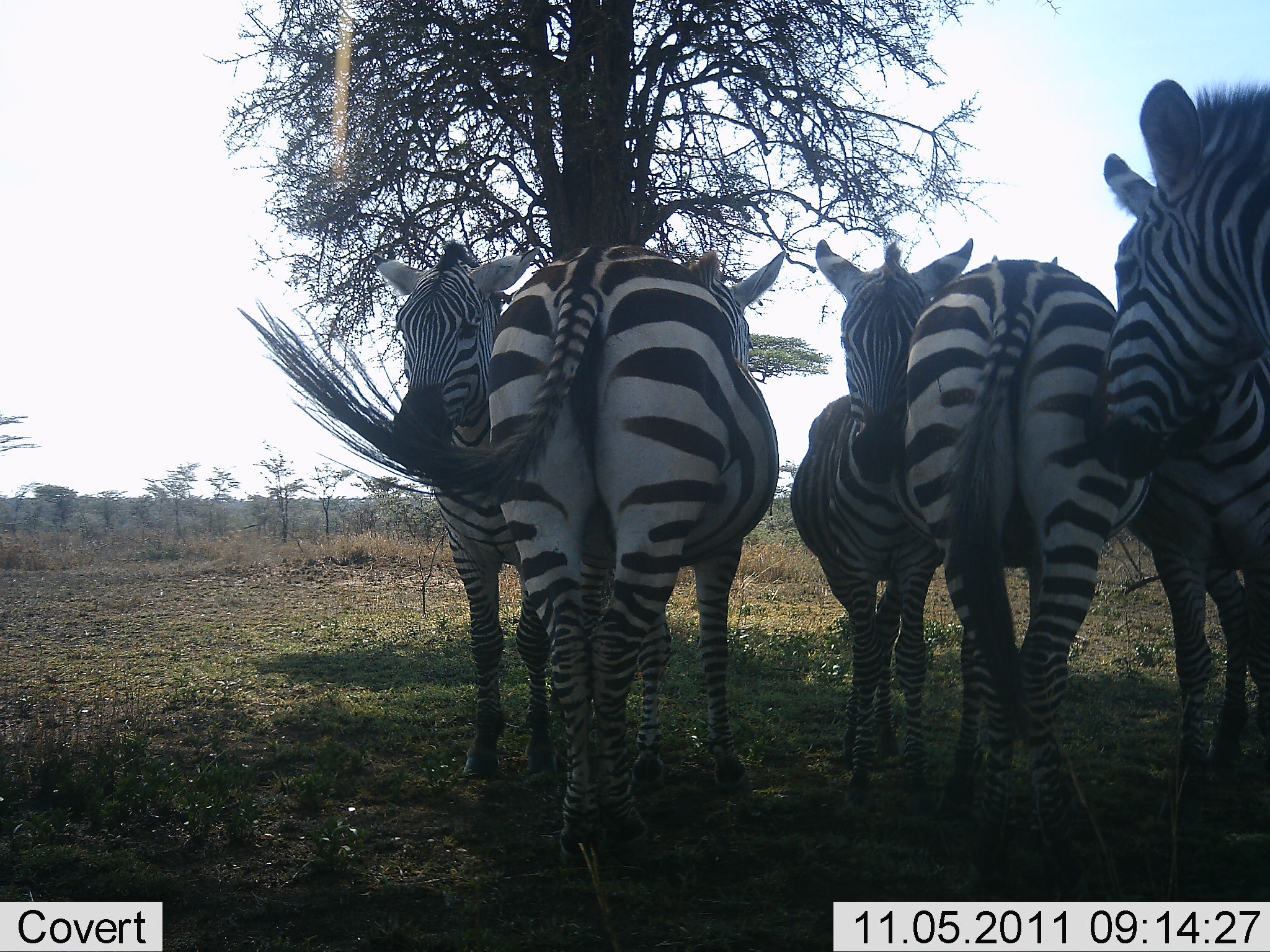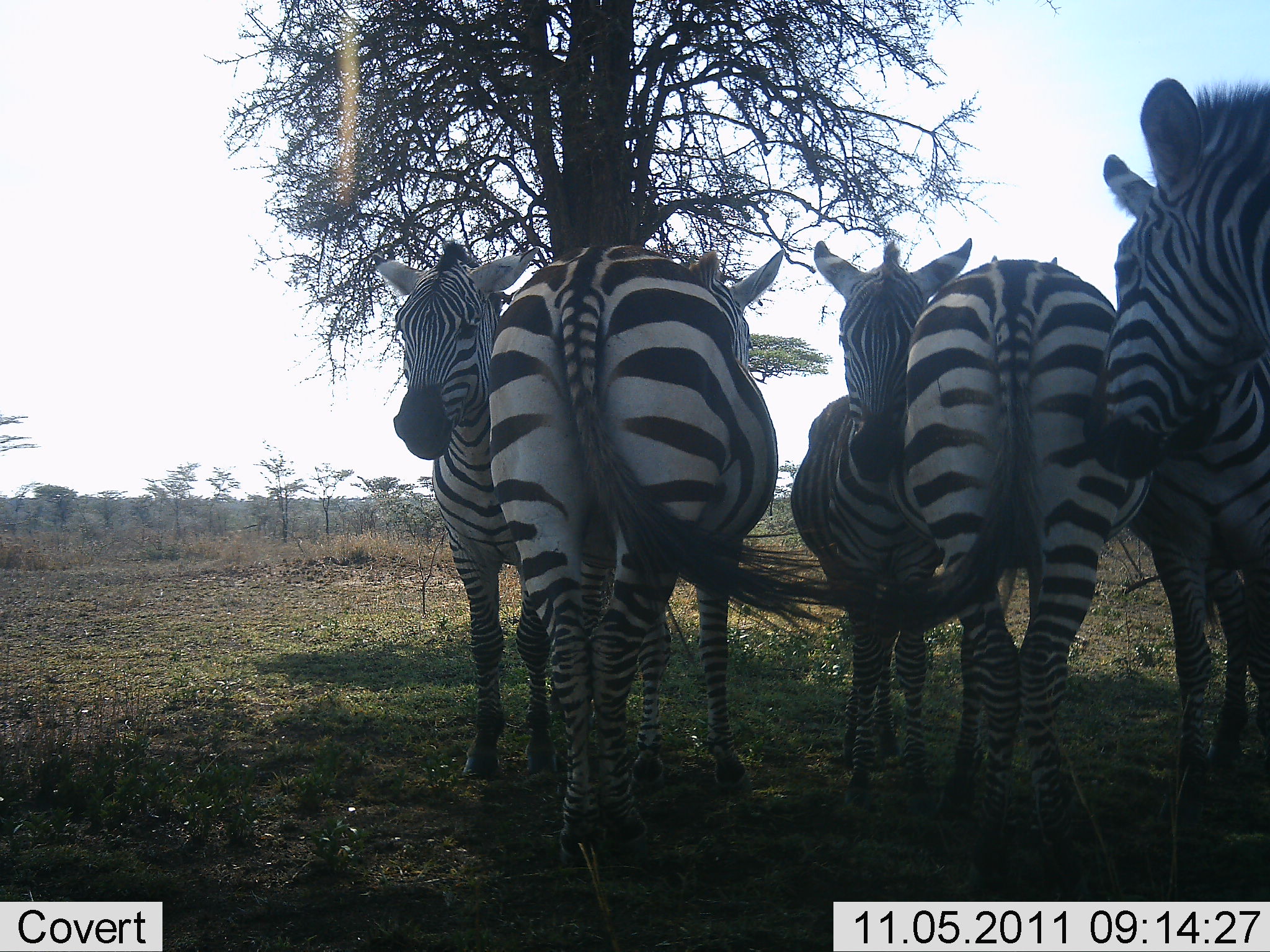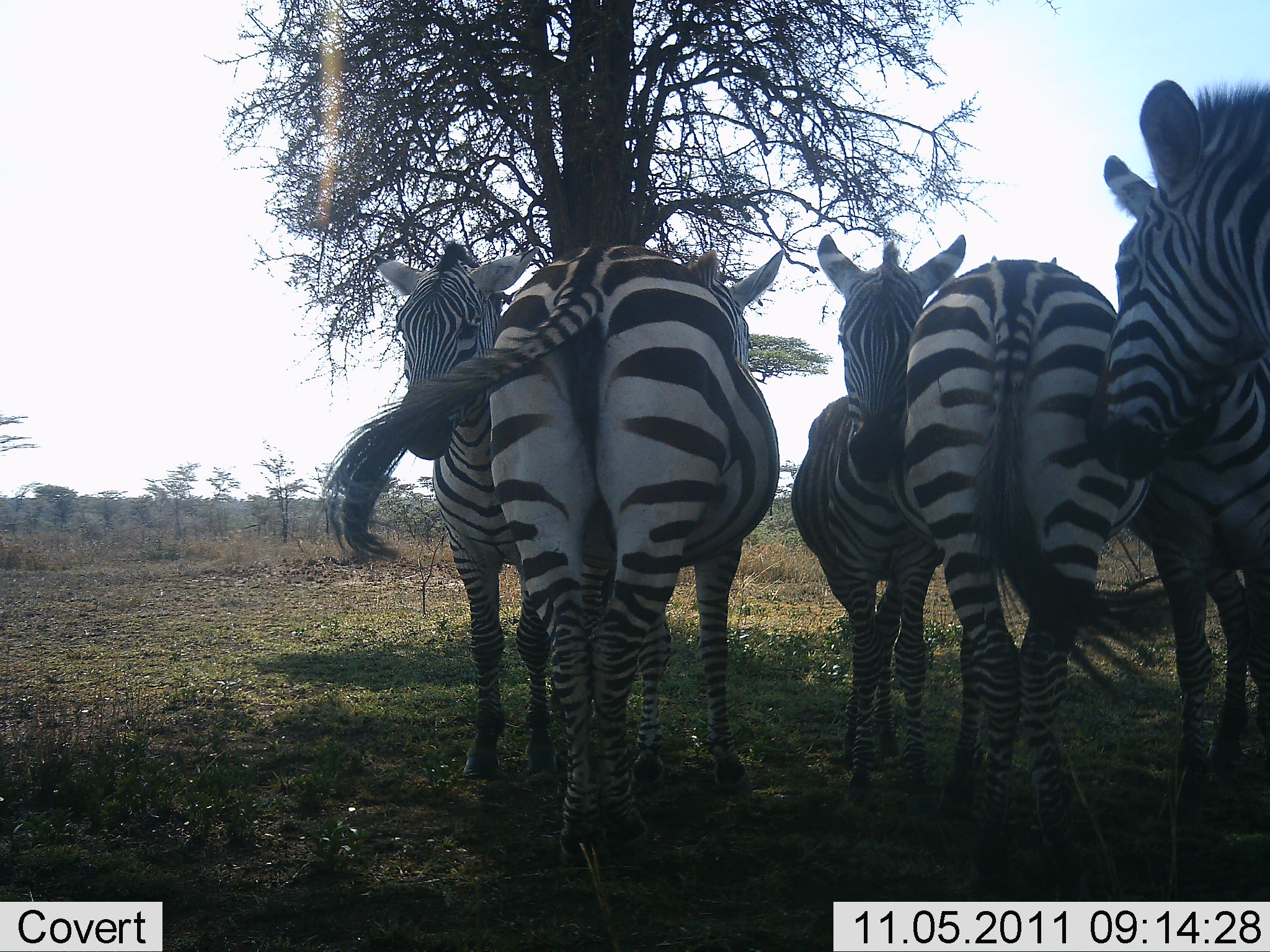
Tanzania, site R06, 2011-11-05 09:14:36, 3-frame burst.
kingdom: Animalia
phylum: Chordata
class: Mammalia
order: Perissodactyla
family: Equidae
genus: Equus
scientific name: Equus quagga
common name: plains zebra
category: zebra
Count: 6.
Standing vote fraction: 90%.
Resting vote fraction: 0%.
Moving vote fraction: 0%.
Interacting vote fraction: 30%.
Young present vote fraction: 0%.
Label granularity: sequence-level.